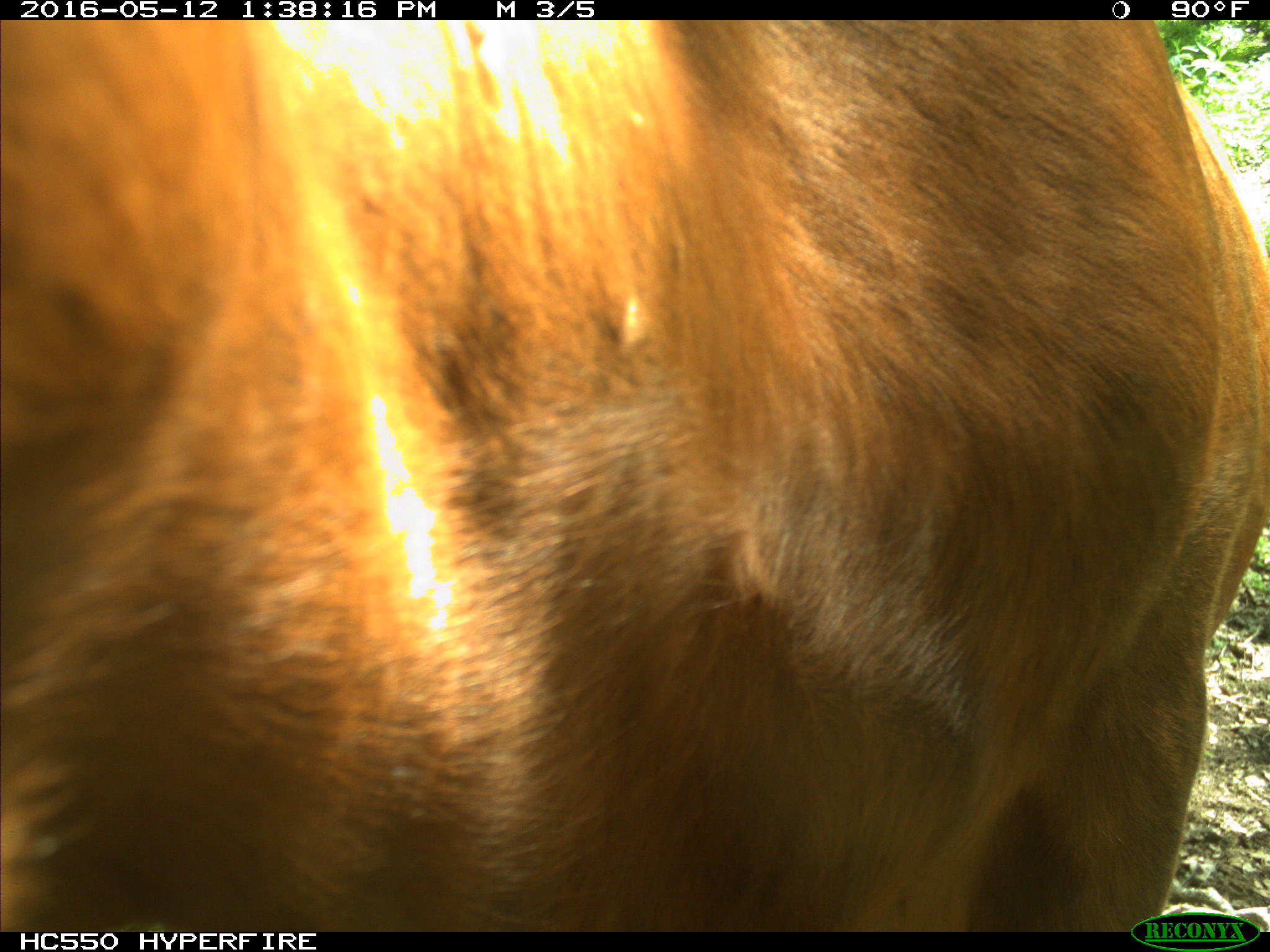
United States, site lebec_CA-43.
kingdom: Animalia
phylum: Chordata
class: Mammalia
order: Artiodactyla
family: Bovidae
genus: Bos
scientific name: Bos taurus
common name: domestic cow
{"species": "Bos taurus (domestic cow)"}